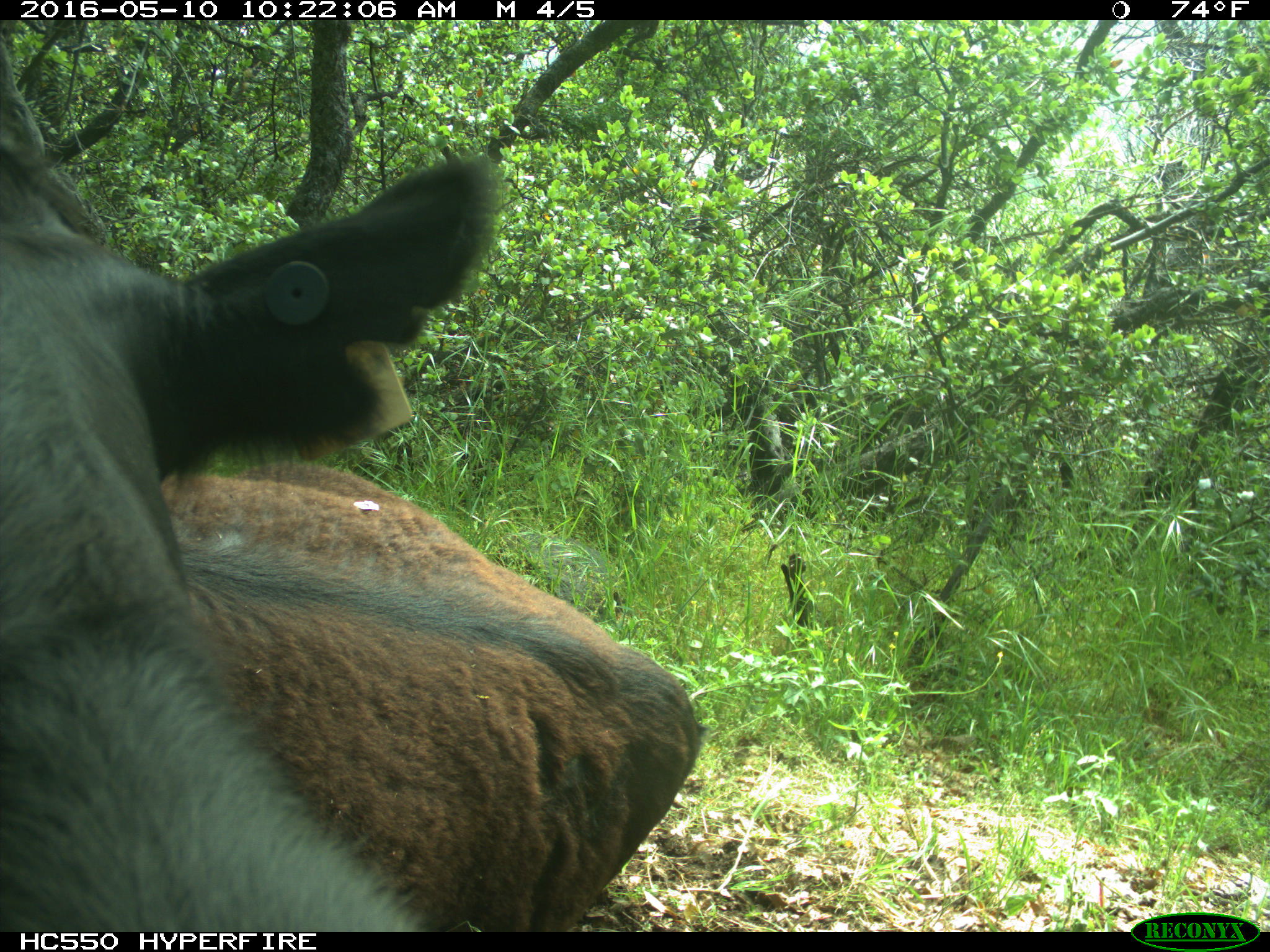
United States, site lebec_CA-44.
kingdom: Animalia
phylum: Chordata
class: Mammalia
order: Artiodactyla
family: Bovidae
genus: Bos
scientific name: Bos taurus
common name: domestic cow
Bos taurus (domestic cow).